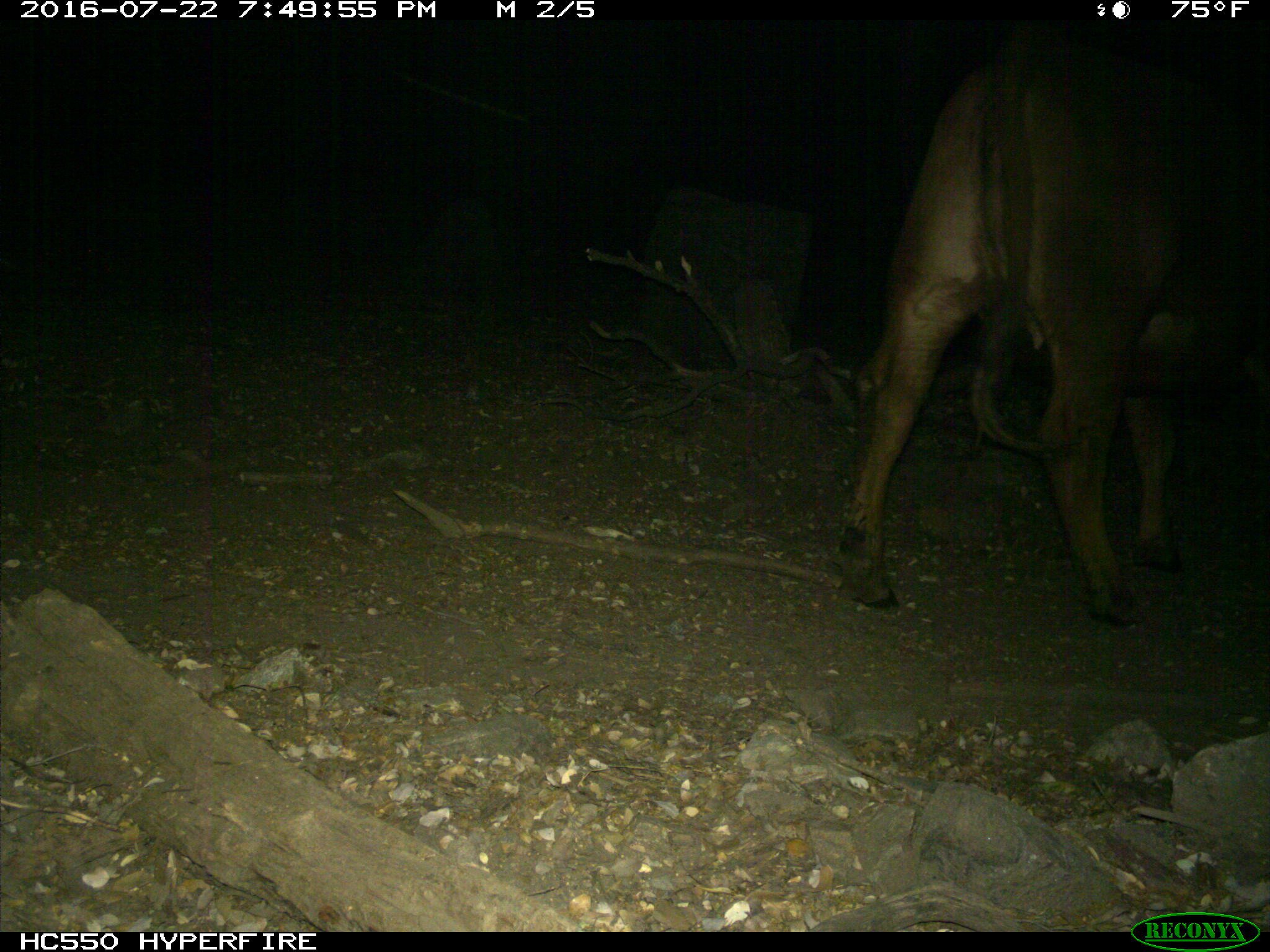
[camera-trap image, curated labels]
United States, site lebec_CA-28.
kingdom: Animalia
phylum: Chordata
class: Mammalia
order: Artiodactyla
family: Bovidae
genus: Bos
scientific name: Bos taurus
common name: domestic cow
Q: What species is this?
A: Bos taurus (domestic cow).